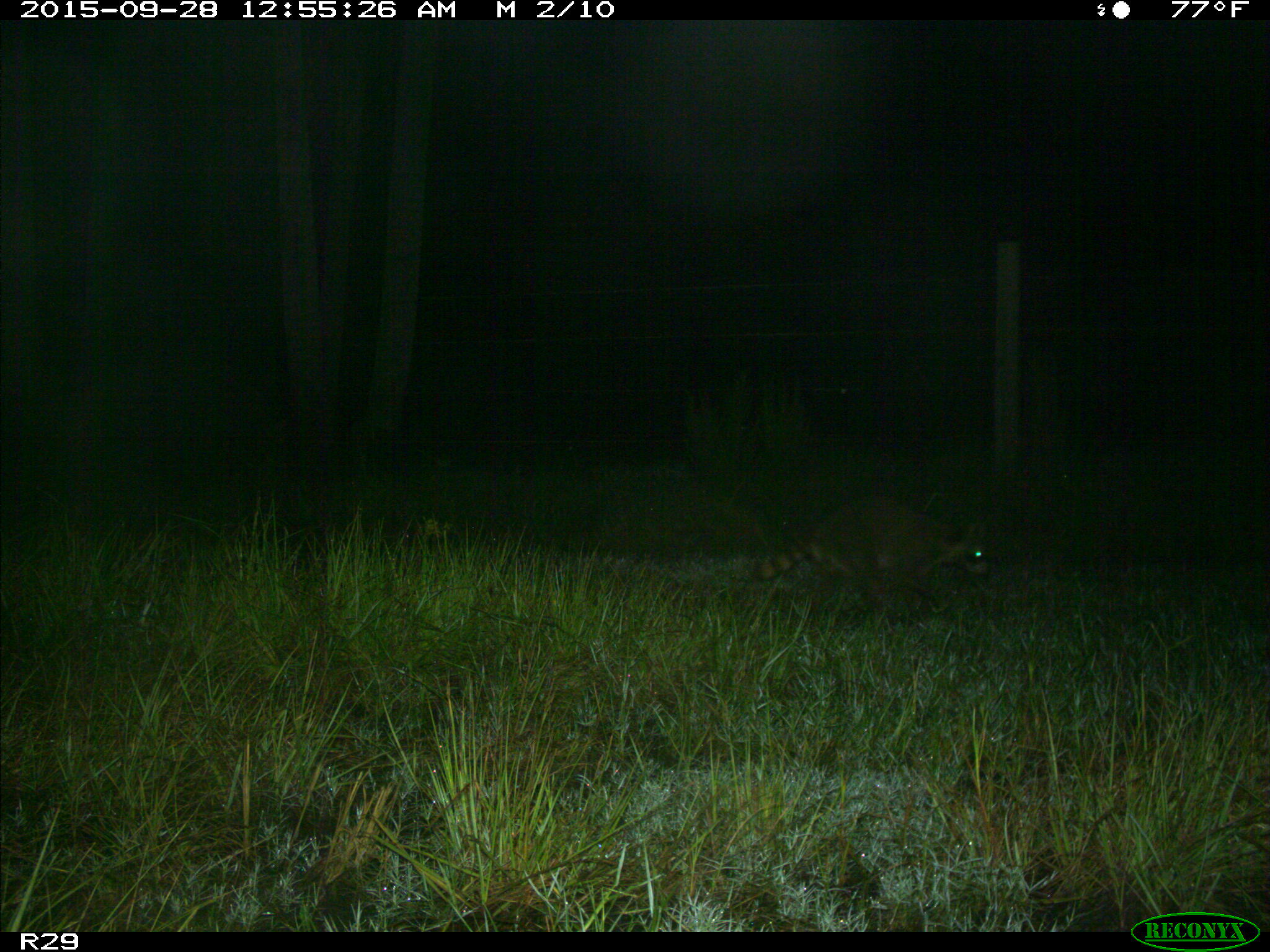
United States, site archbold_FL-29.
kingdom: Animalia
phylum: Chordata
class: Mammalia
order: Carnivora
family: Procyonidae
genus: Procyon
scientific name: Procyon lotor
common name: common raccoon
Procyon lotor (common raccoon).